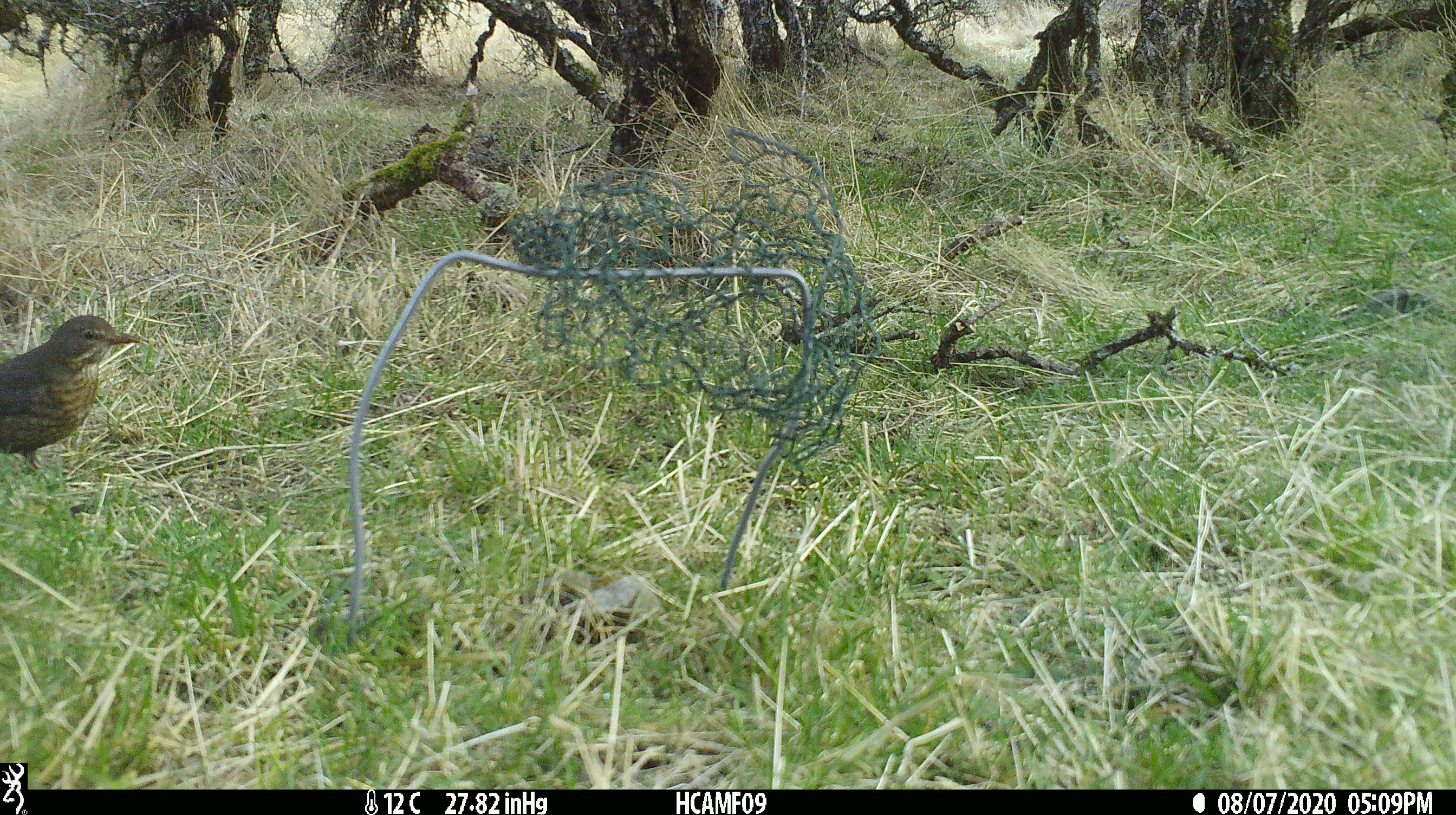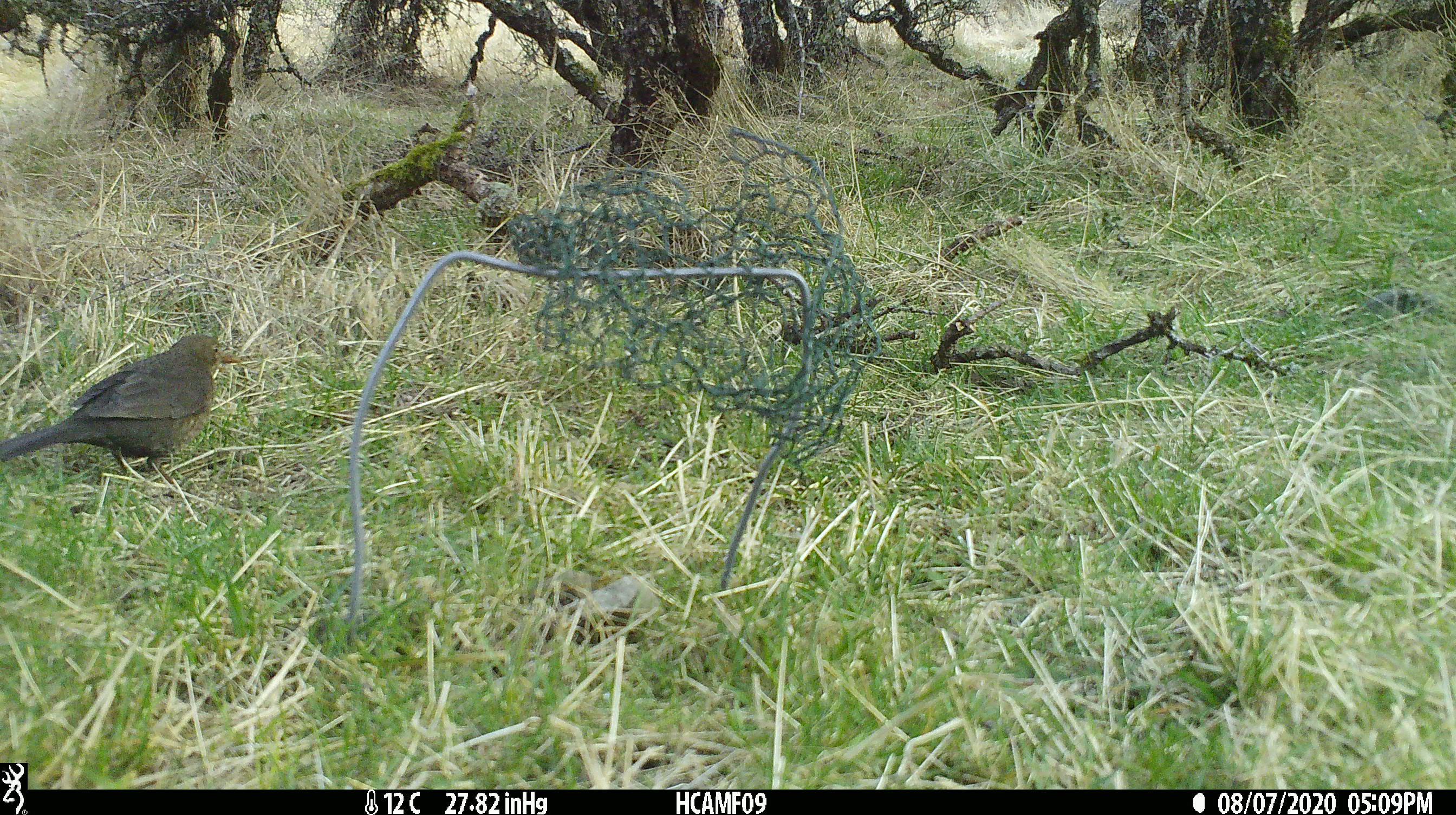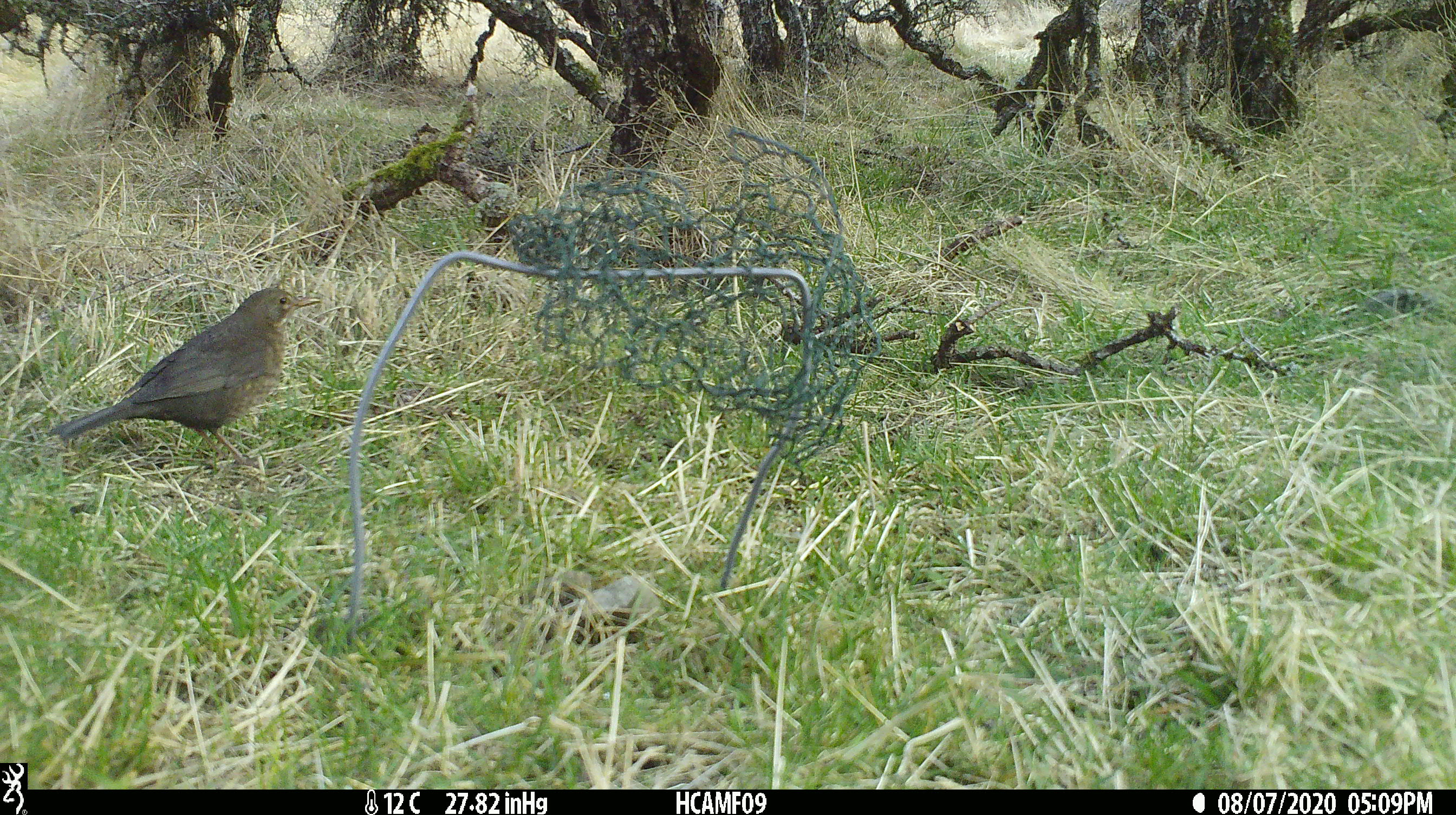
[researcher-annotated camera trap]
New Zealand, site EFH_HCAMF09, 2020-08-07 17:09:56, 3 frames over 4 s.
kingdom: Animalia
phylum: Chordata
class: Aves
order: Passeriformes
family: Turdidae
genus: Turdus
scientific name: Turdus merula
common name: eurasian blackbird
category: blackbird